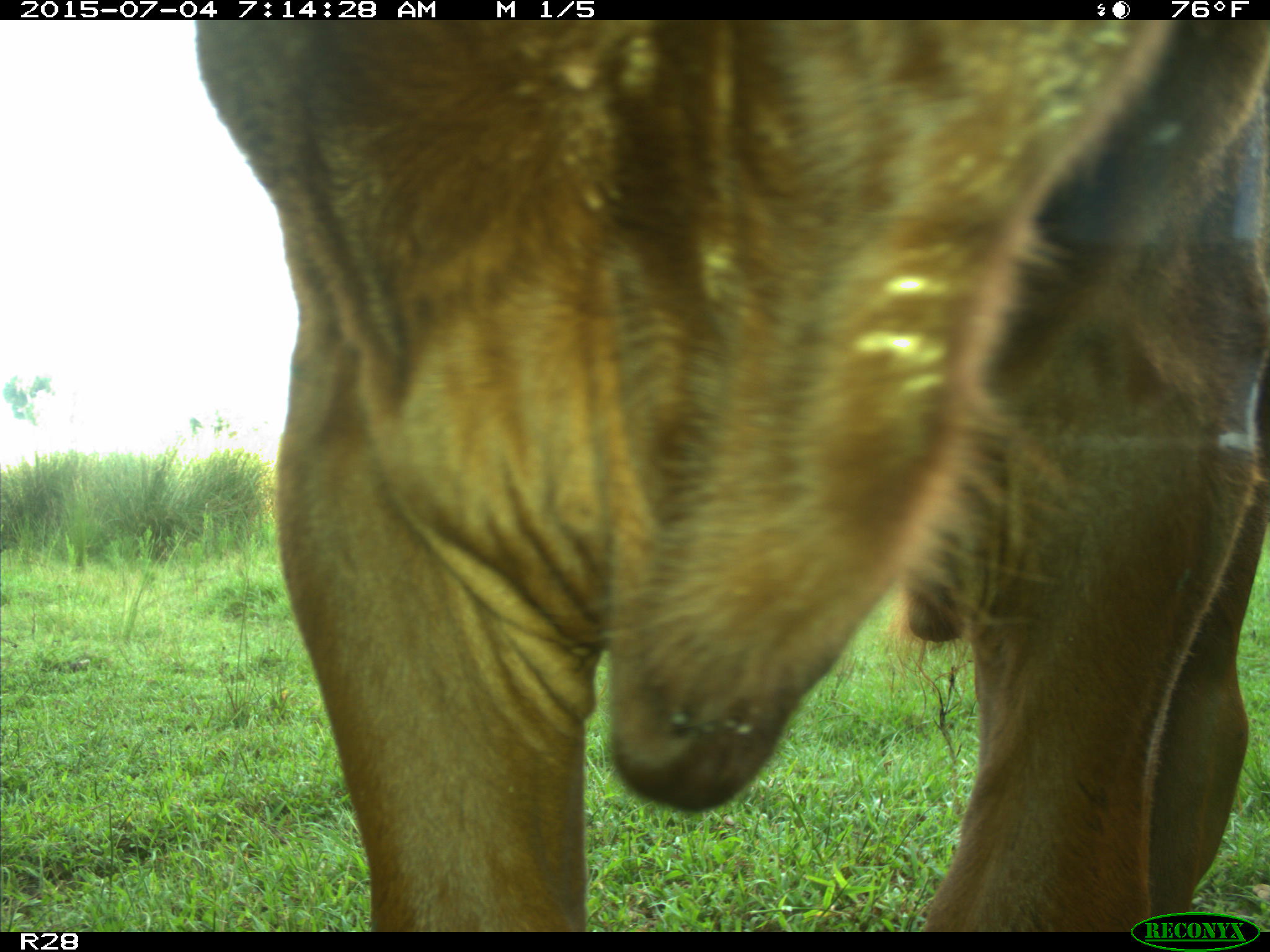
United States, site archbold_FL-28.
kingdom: Animalia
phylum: Chordata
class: Mammalia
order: Artiodactyla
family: Bovidae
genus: Bos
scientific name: Bos taurus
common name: domestic cow